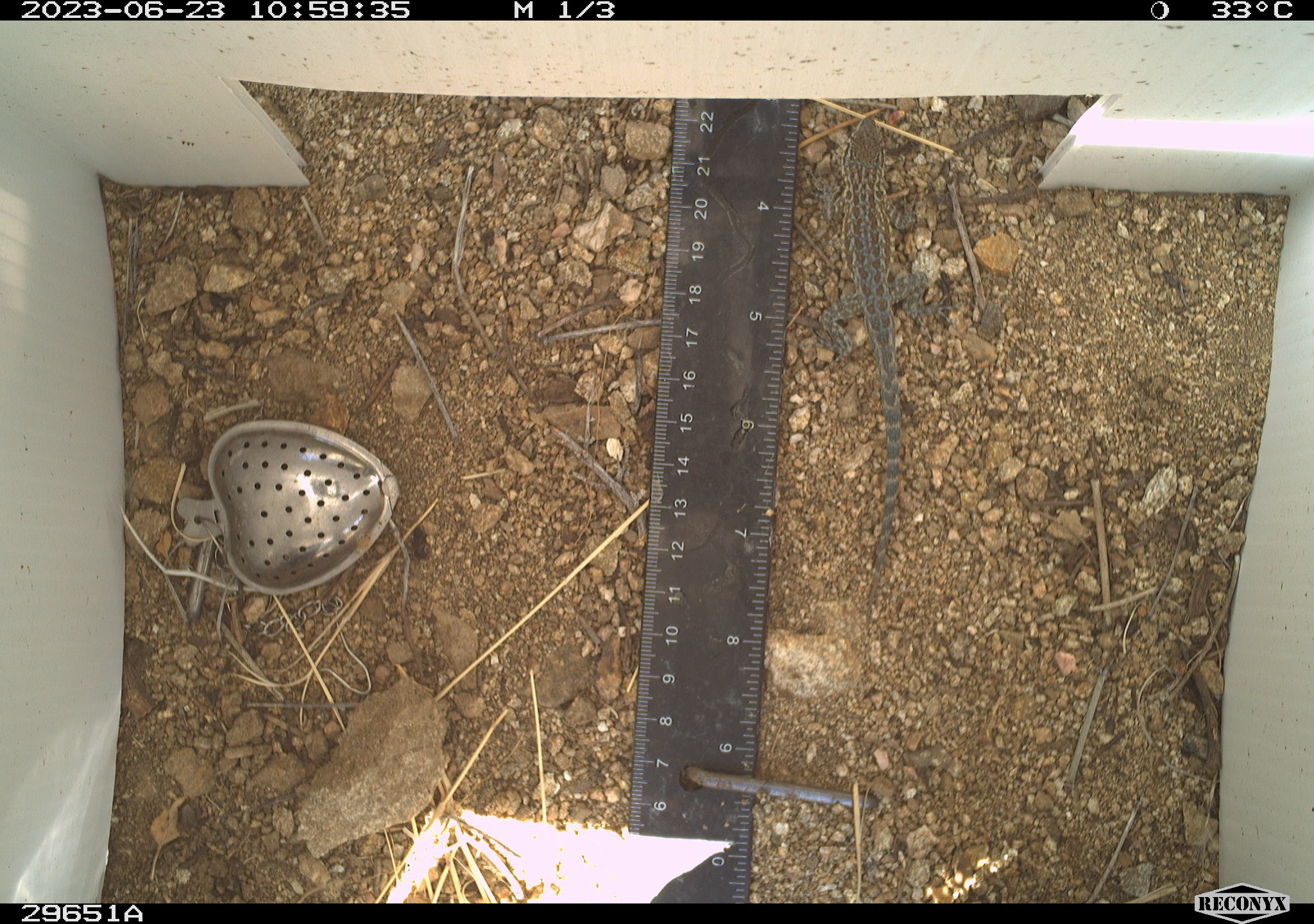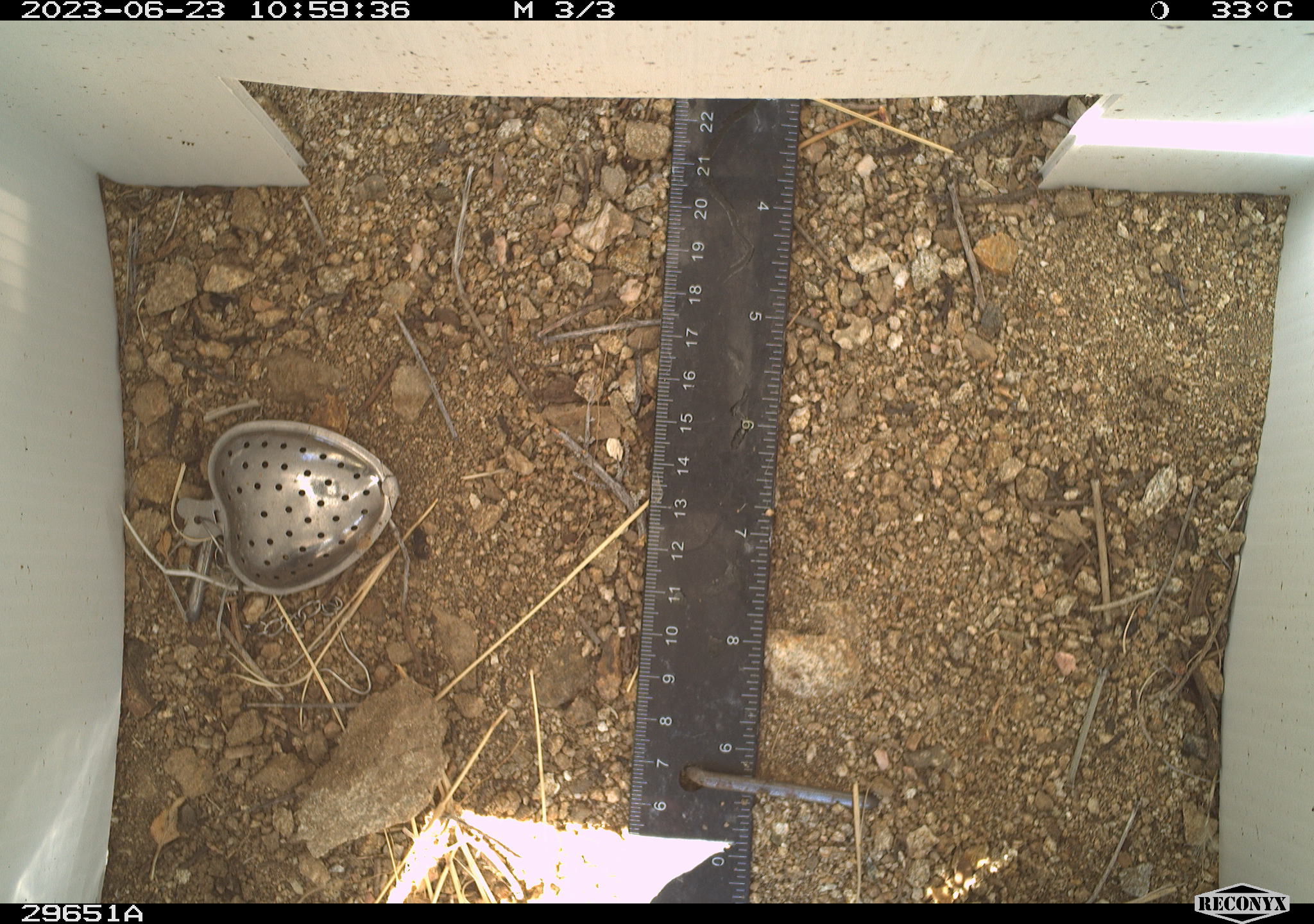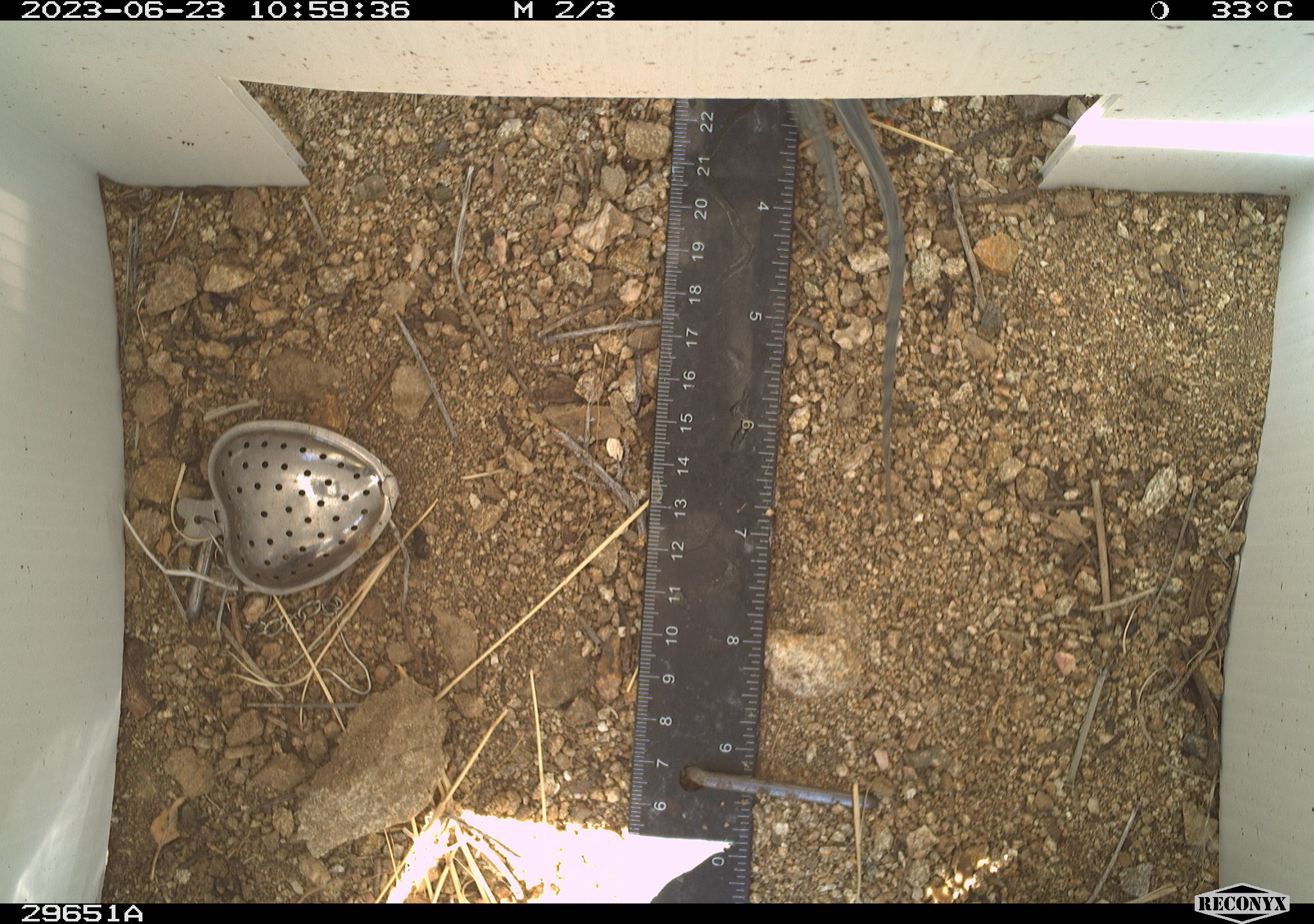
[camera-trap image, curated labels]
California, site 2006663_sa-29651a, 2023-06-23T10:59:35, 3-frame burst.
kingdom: Animalia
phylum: Chordata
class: Reptilia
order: Squamata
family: Phrynosomatidae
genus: Sceloporus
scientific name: Sceloporus graciosus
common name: common sagebrush lizard